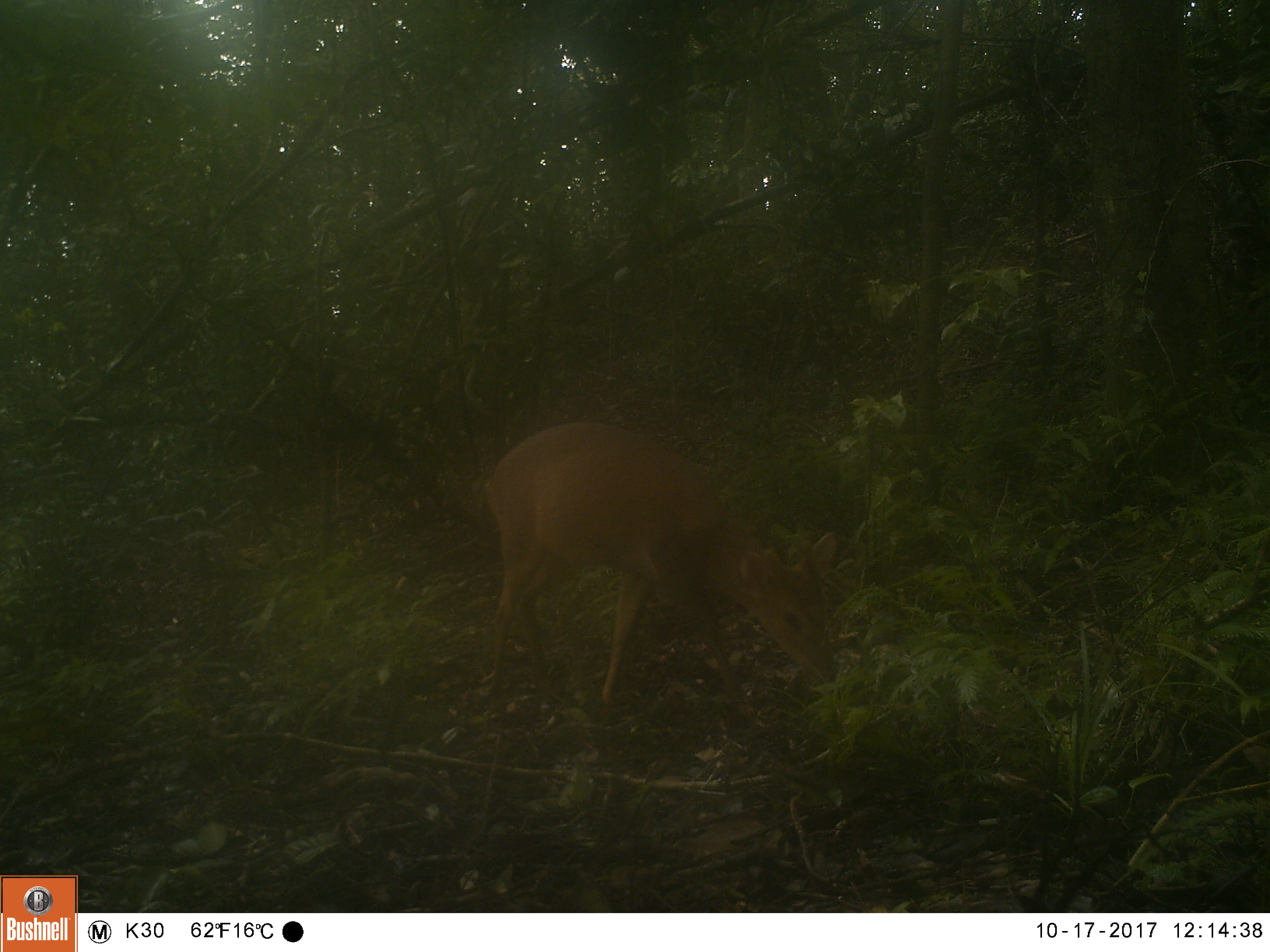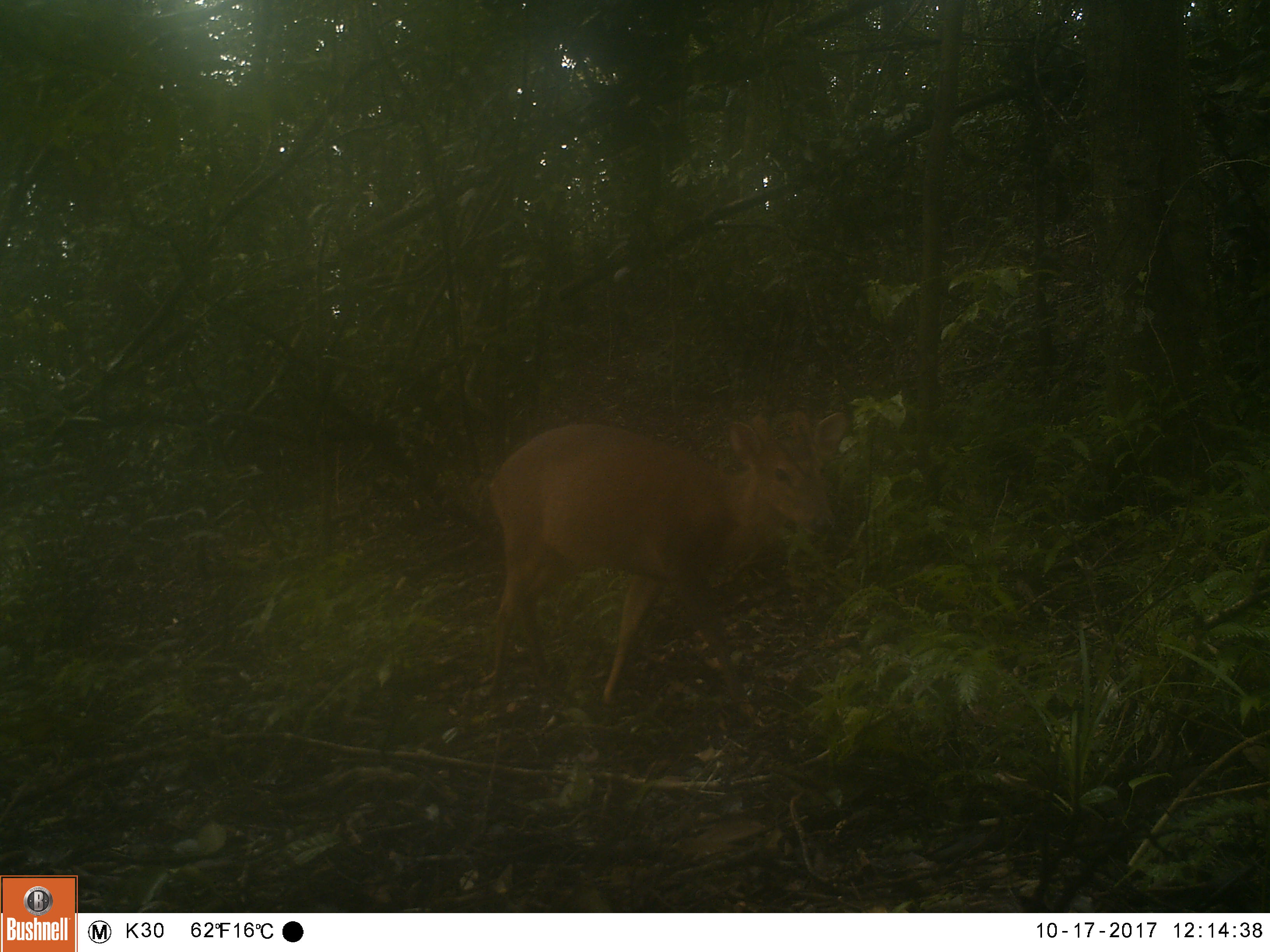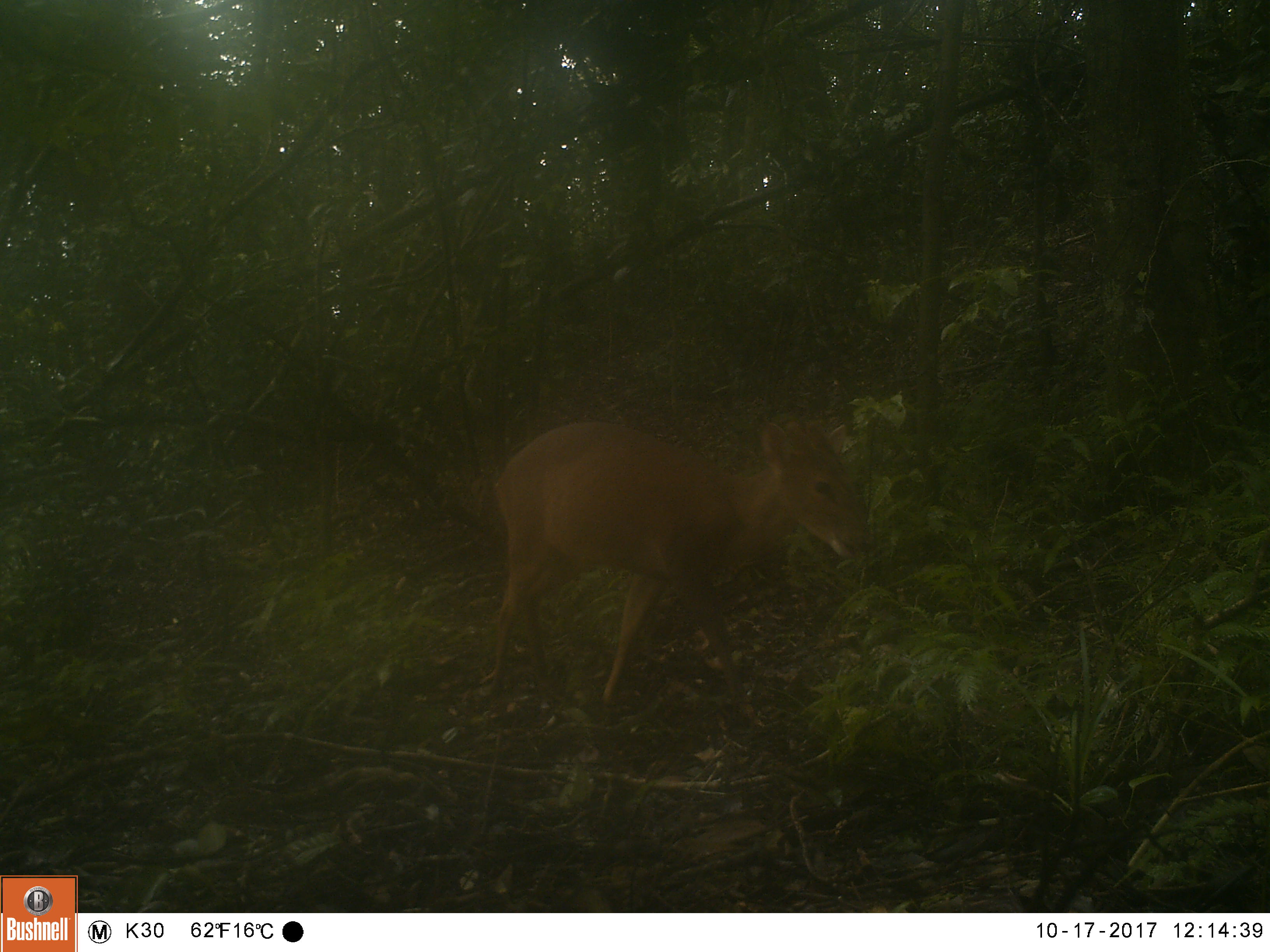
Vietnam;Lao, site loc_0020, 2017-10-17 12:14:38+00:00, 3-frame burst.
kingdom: Animalia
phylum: Chordata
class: Mammalia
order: Artiodactyla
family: Cervidae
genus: Muntiacus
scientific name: Muntiacus vuquangensis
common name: large-antlered muntjac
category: large antlered muntjac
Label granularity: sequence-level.